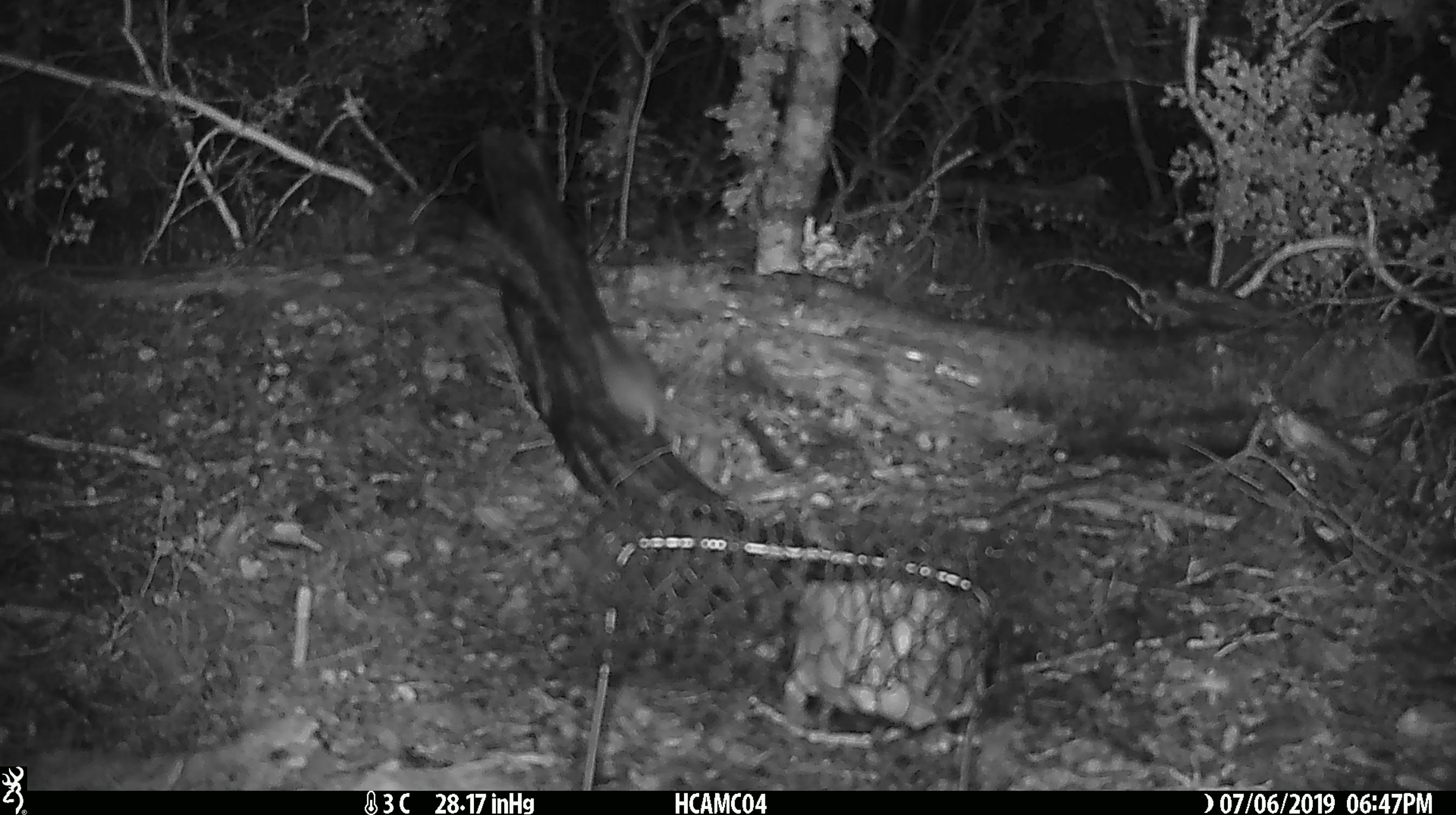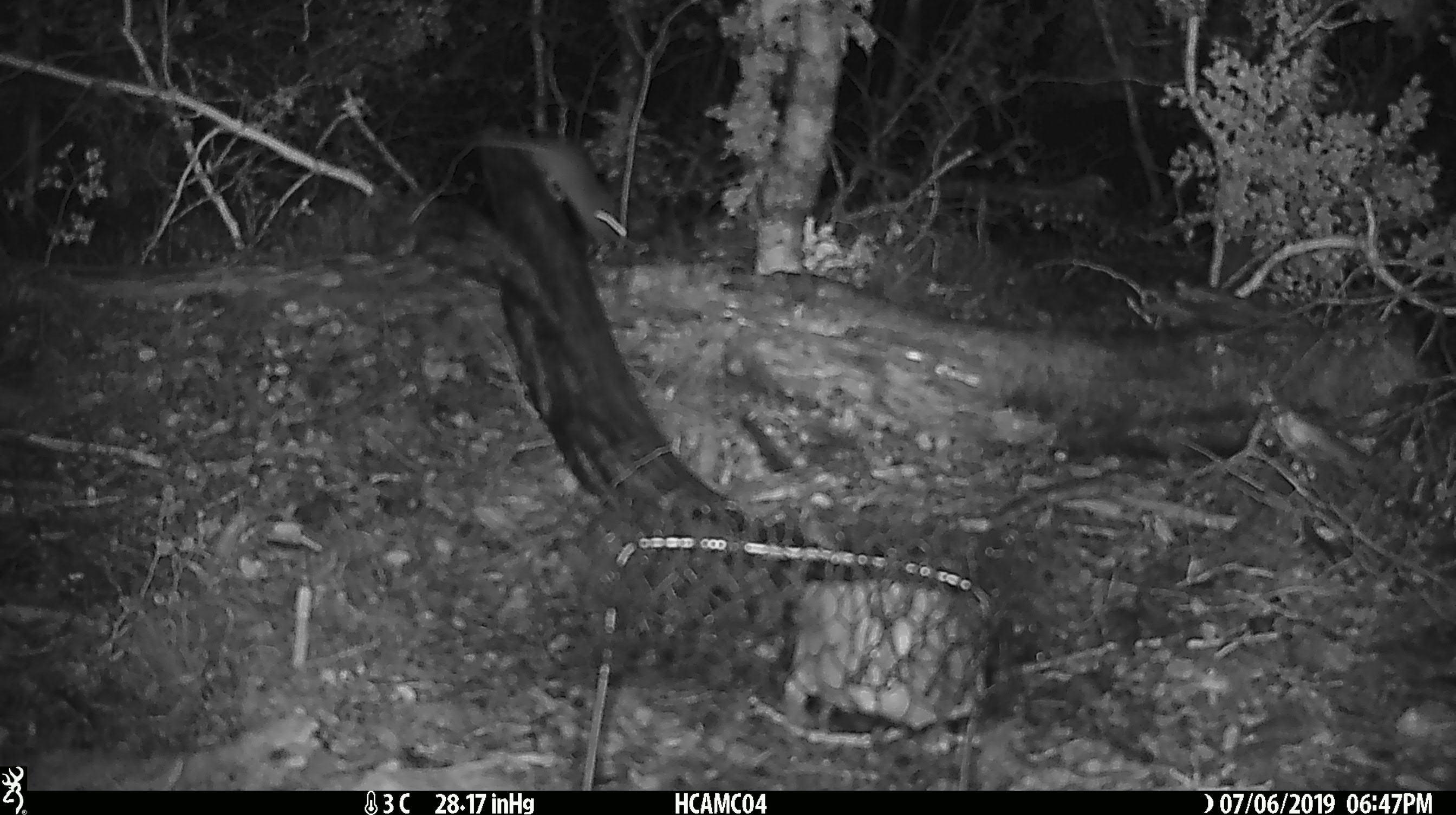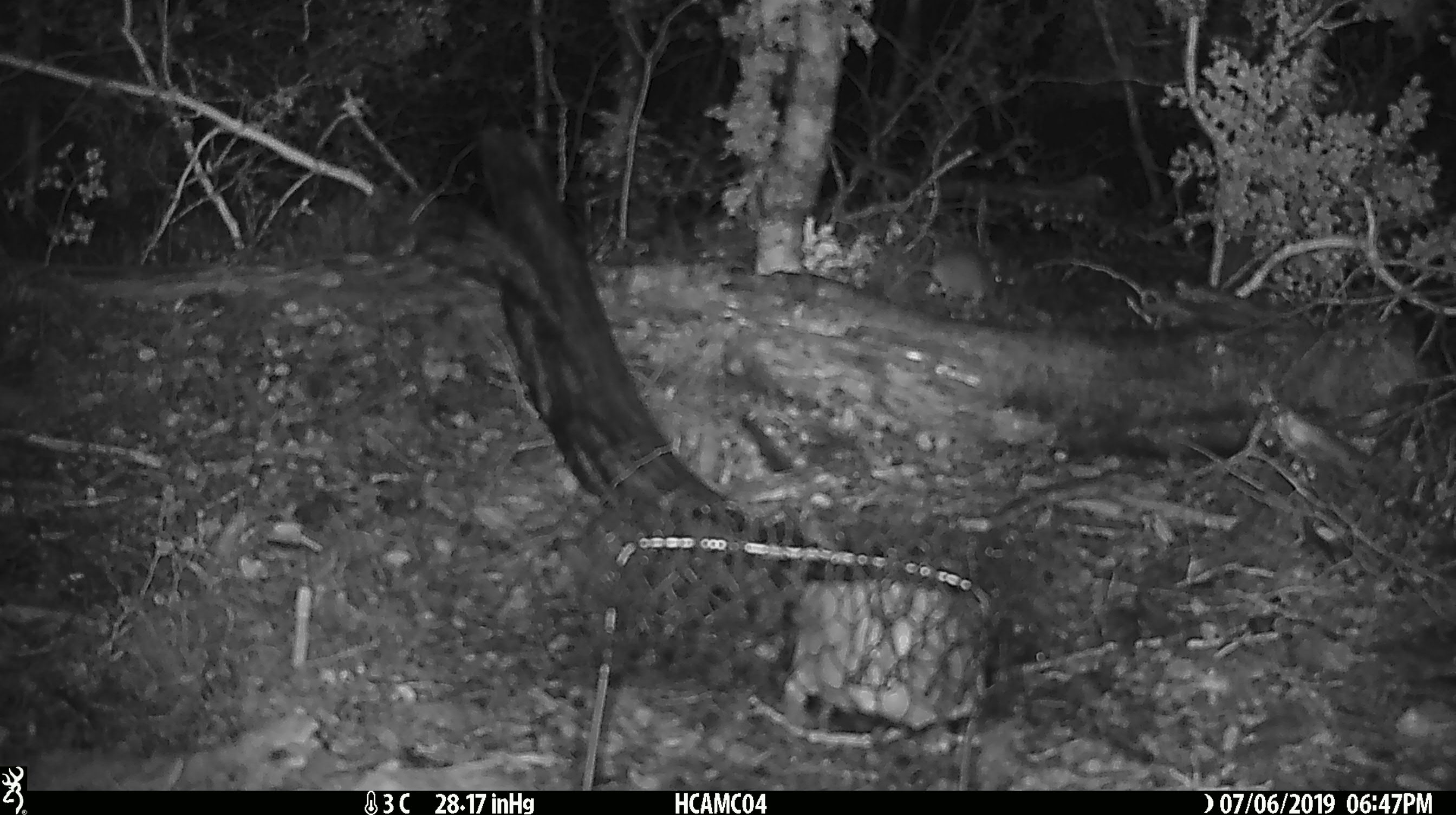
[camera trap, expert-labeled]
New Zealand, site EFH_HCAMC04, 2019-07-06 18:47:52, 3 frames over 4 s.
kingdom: Animalia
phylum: Chordata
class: Mammalia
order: Rodentia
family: Muridae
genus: Mus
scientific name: Mus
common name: mouse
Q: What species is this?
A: Mouse (Mus).